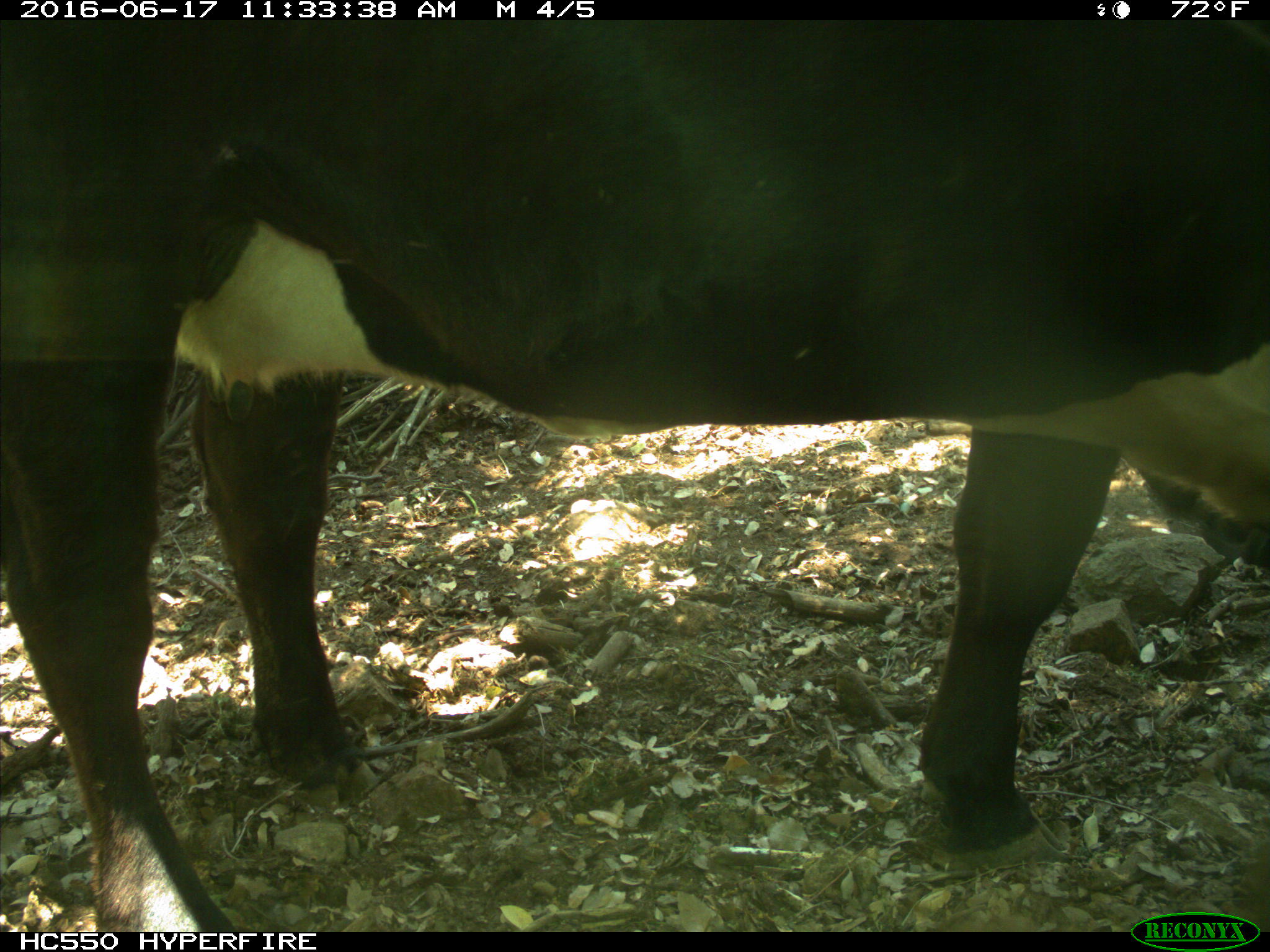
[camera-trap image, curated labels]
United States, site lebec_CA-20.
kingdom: Animalia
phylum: Chordata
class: Mammalia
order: Artiodactyla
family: Bovidae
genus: Bos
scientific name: Bos taurus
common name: domestic cow